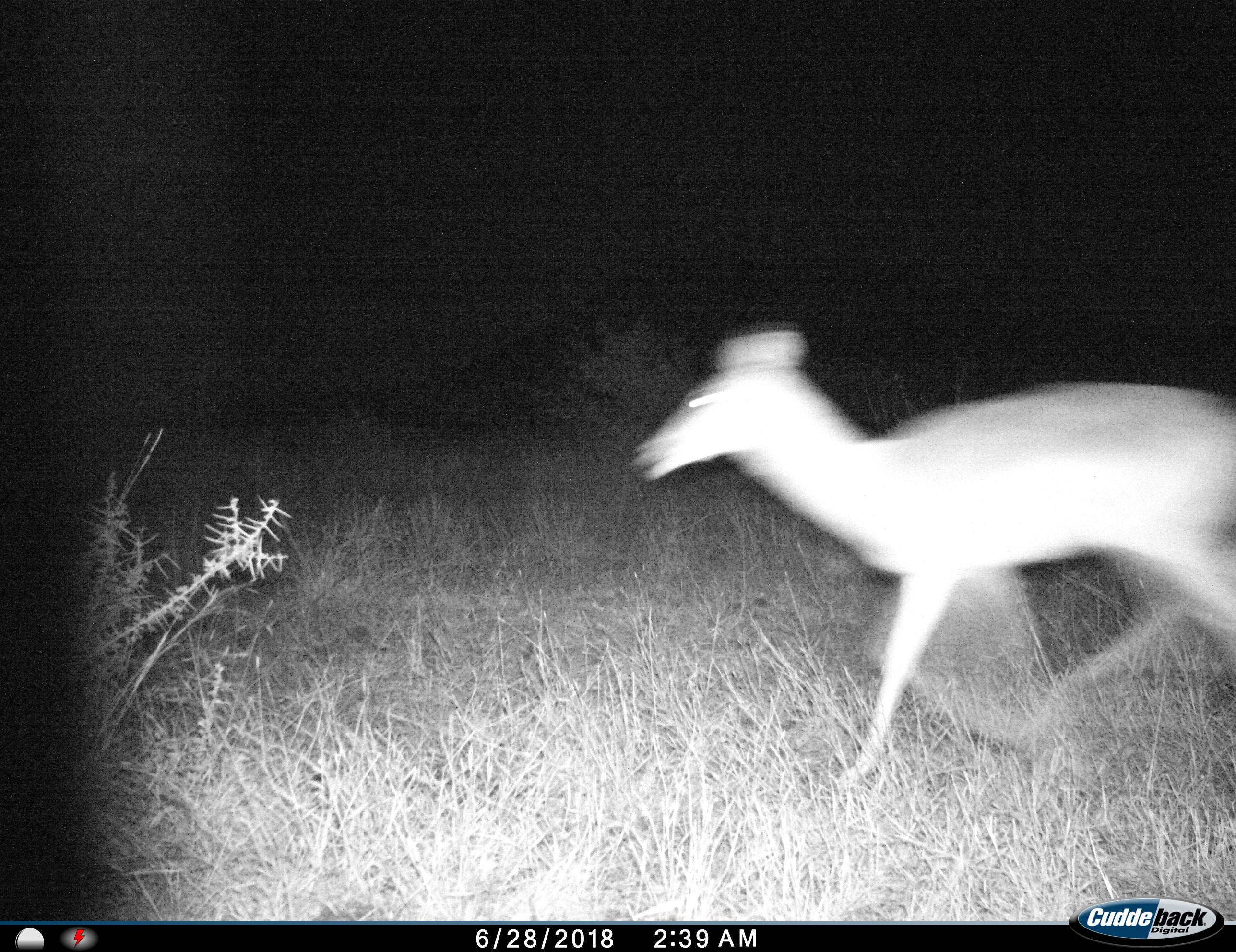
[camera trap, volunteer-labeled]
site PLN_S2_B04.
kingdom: Animalia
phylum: Chordata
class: Mammalia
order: Artiodactyla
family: Bovidae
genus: Aepyceros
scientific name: Aepyceros melampus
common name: impala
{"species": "impala (Aepyceros melampus)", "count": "1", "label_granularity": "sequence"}